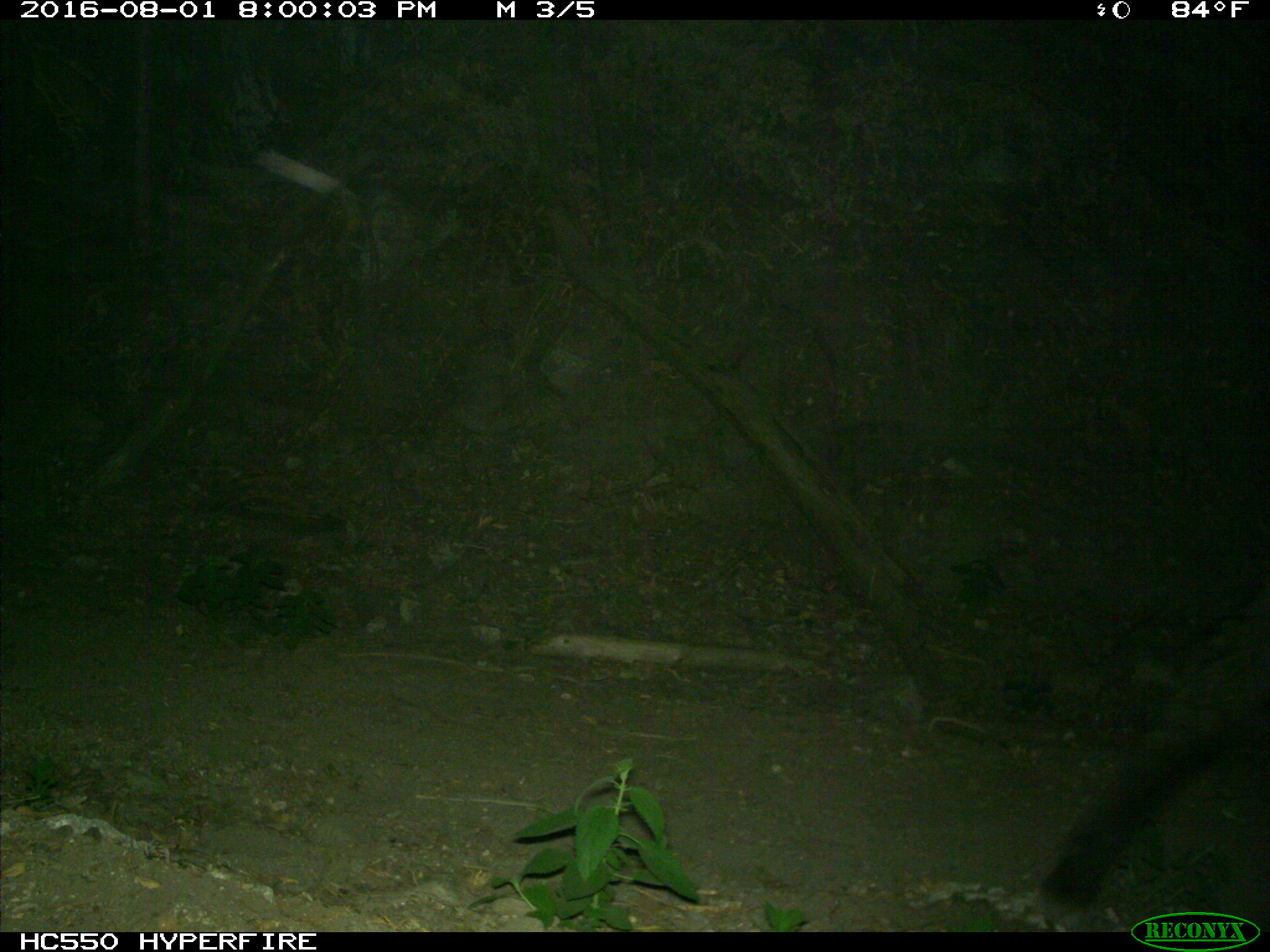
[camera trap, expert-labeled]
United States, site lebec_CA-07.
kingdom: Animalia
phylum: Chordata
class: Mammalia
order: Artiodactyla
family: Bovidae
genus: Bos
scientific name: Bos taurus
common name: domestic cow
Bos taurus (domestic cow).